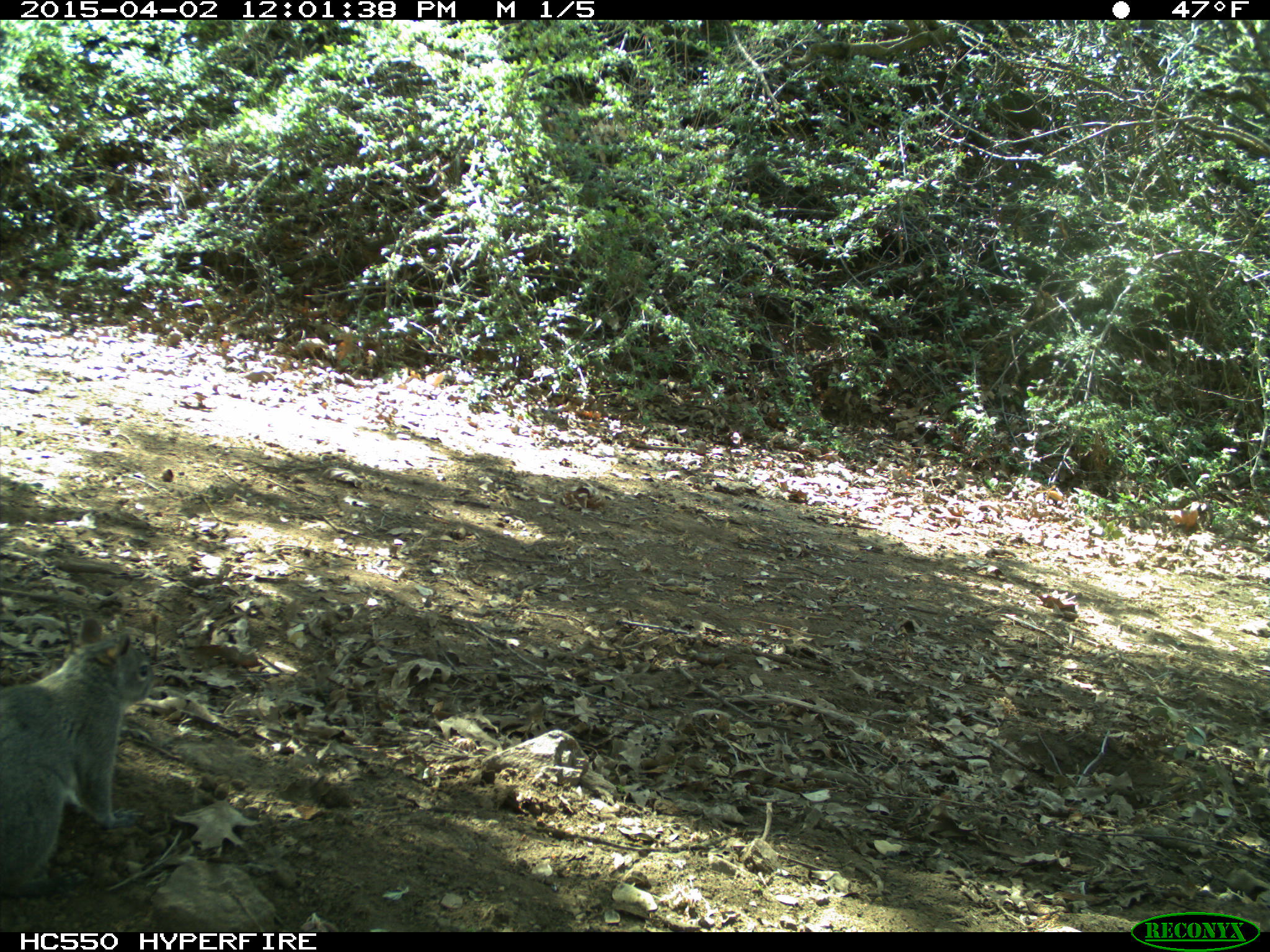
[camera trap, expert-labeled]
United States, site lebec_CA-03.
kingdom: Animalia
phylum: Chordata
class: Mammalia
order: Rodentia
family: Sciuridae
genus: Sciurus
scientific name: Sciurus carolinensis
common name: eastern gray squirrel